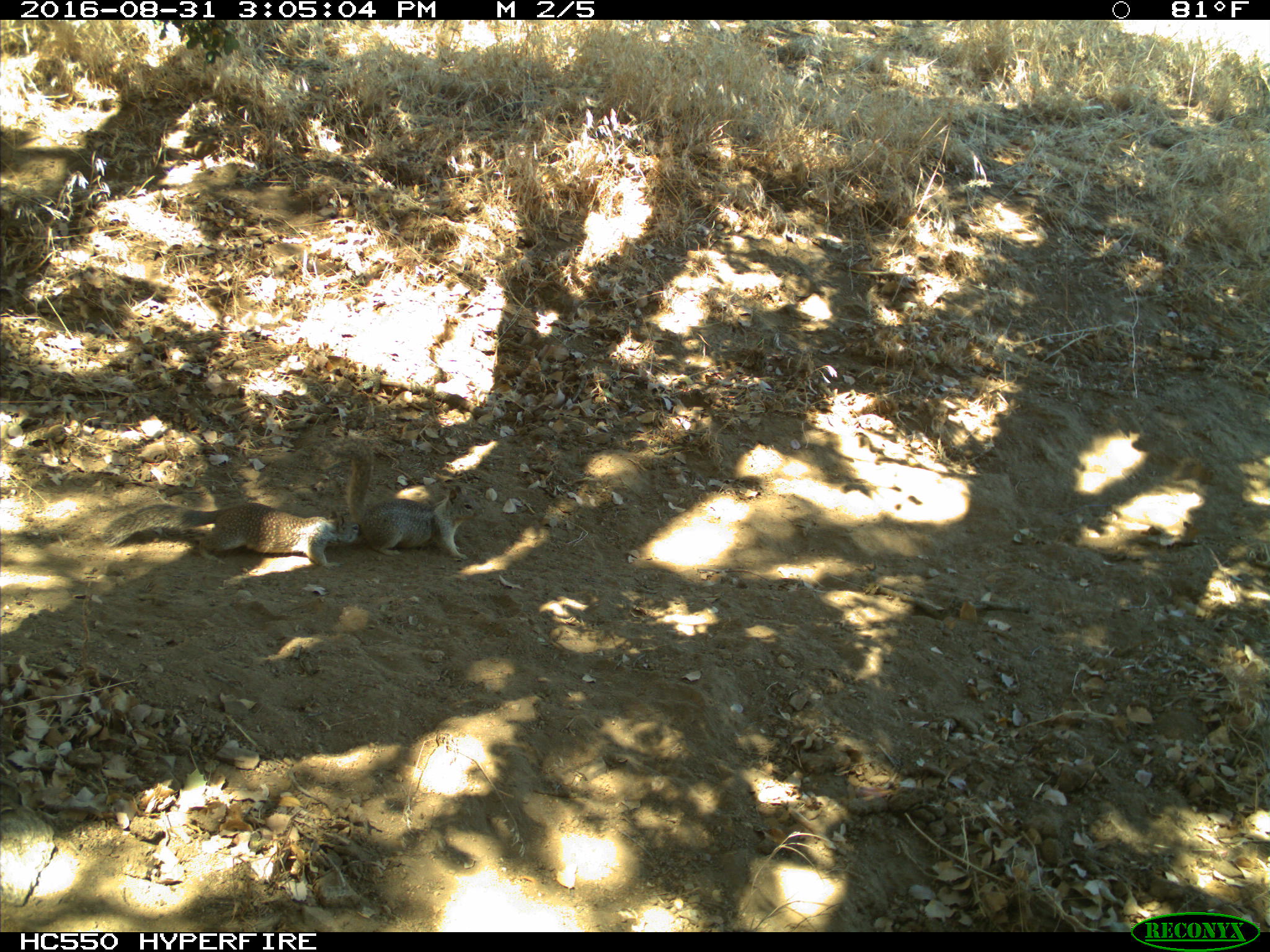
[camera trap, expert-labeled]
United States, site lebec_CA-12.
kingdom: Animalia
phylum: Chordata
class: Mammalia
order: Rodentia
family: Sciuridae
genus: Otospermophilus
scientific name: Otospermophilus beecheyi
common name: california ground squirrel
Otospermophilus beecheyi (california ground squirrel).